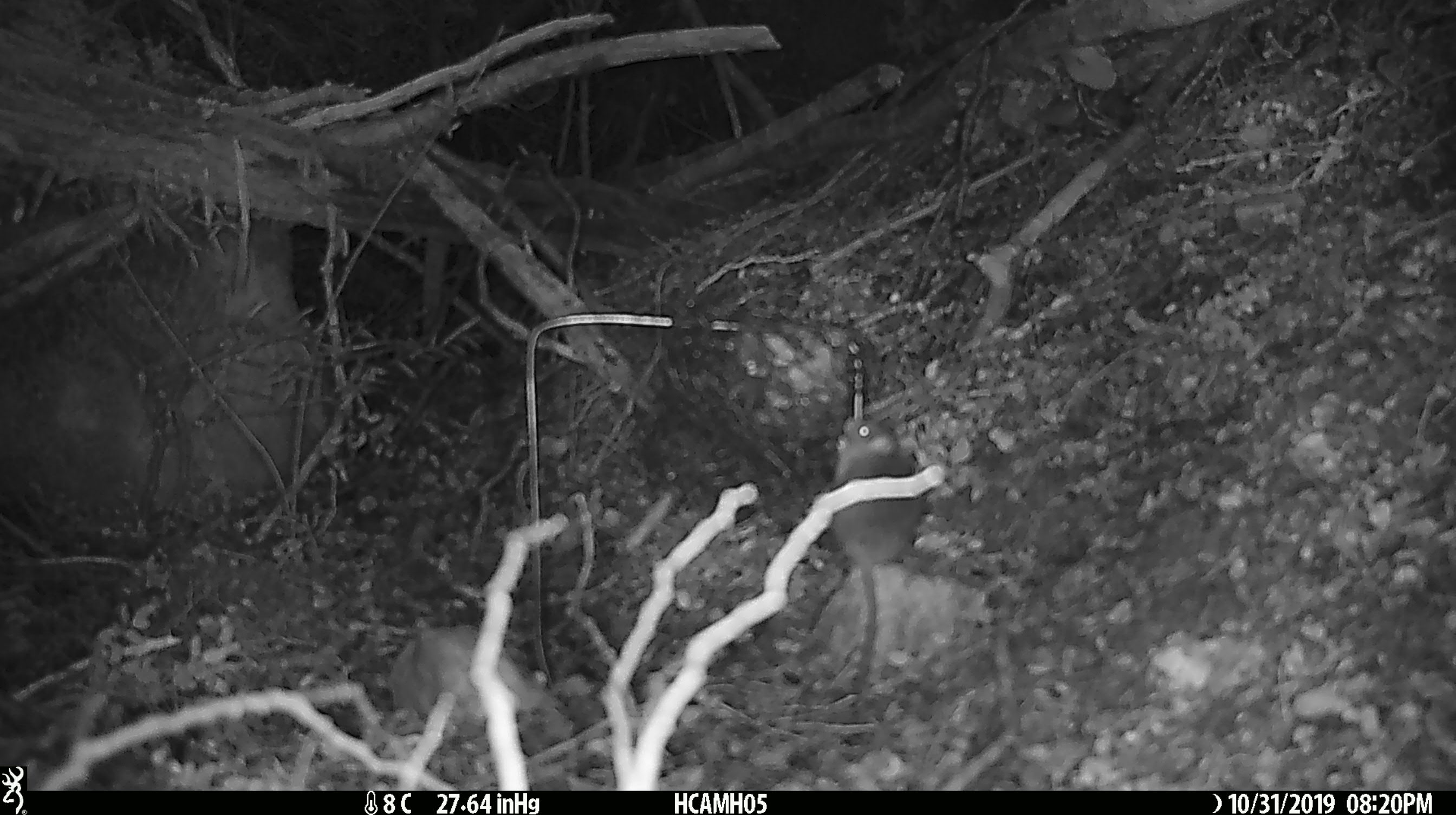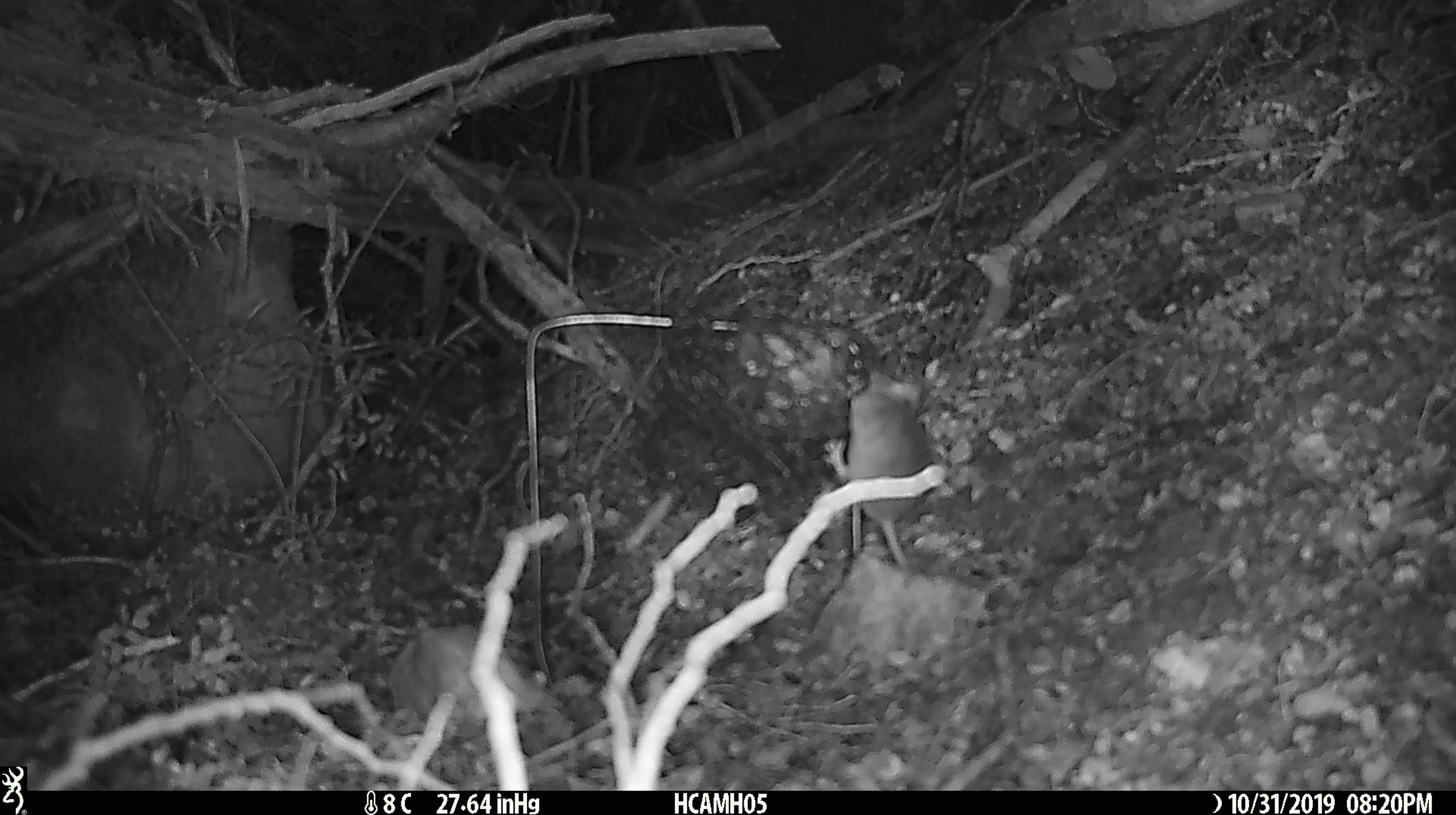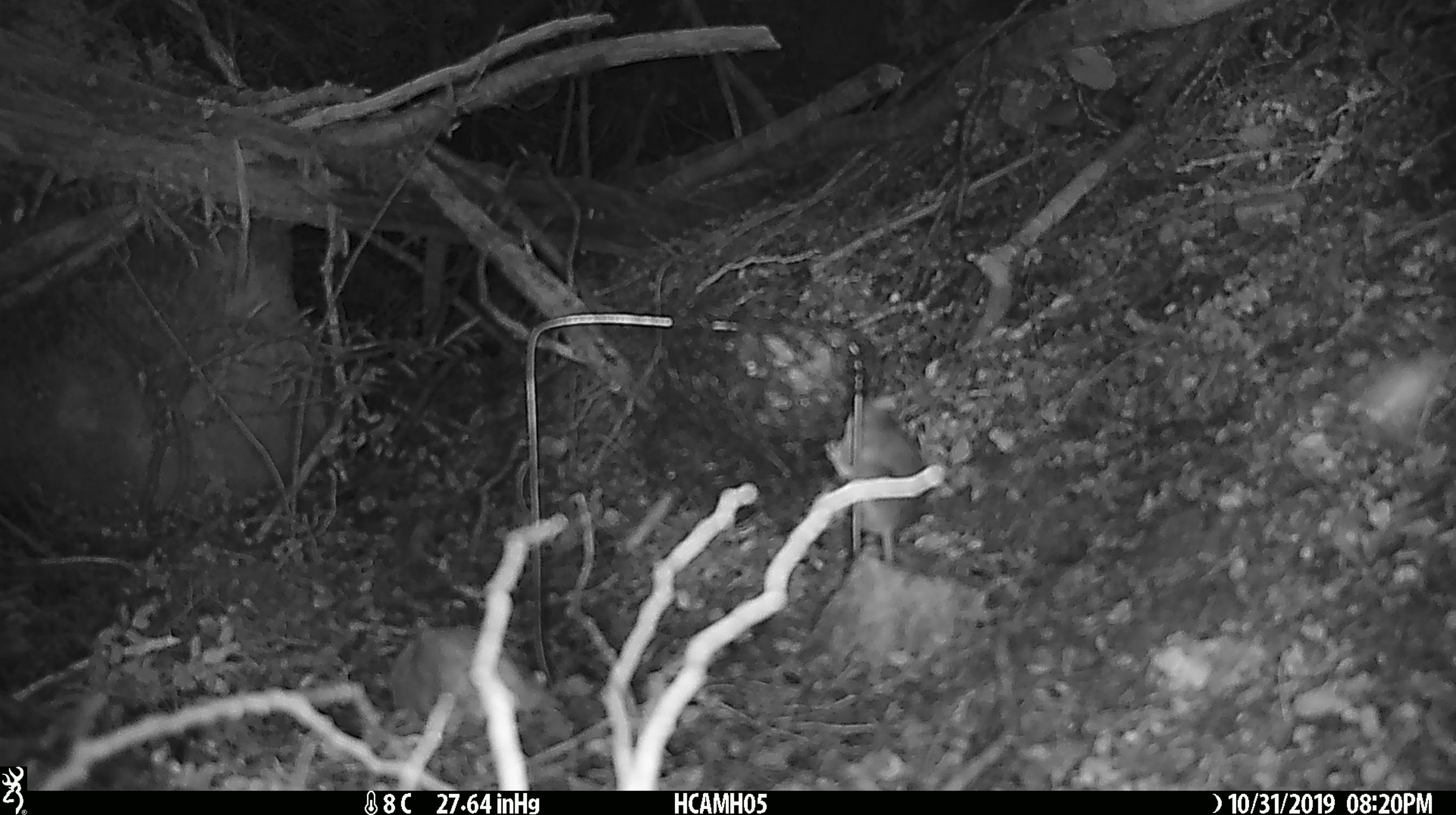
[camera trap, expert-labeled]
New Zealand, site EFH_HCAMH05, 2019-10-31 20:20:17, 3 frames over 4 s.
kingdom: Animalia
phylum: Chordata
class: Mammalia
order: Rodentia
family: Muridae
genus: Mus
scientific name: Mus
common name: mouse